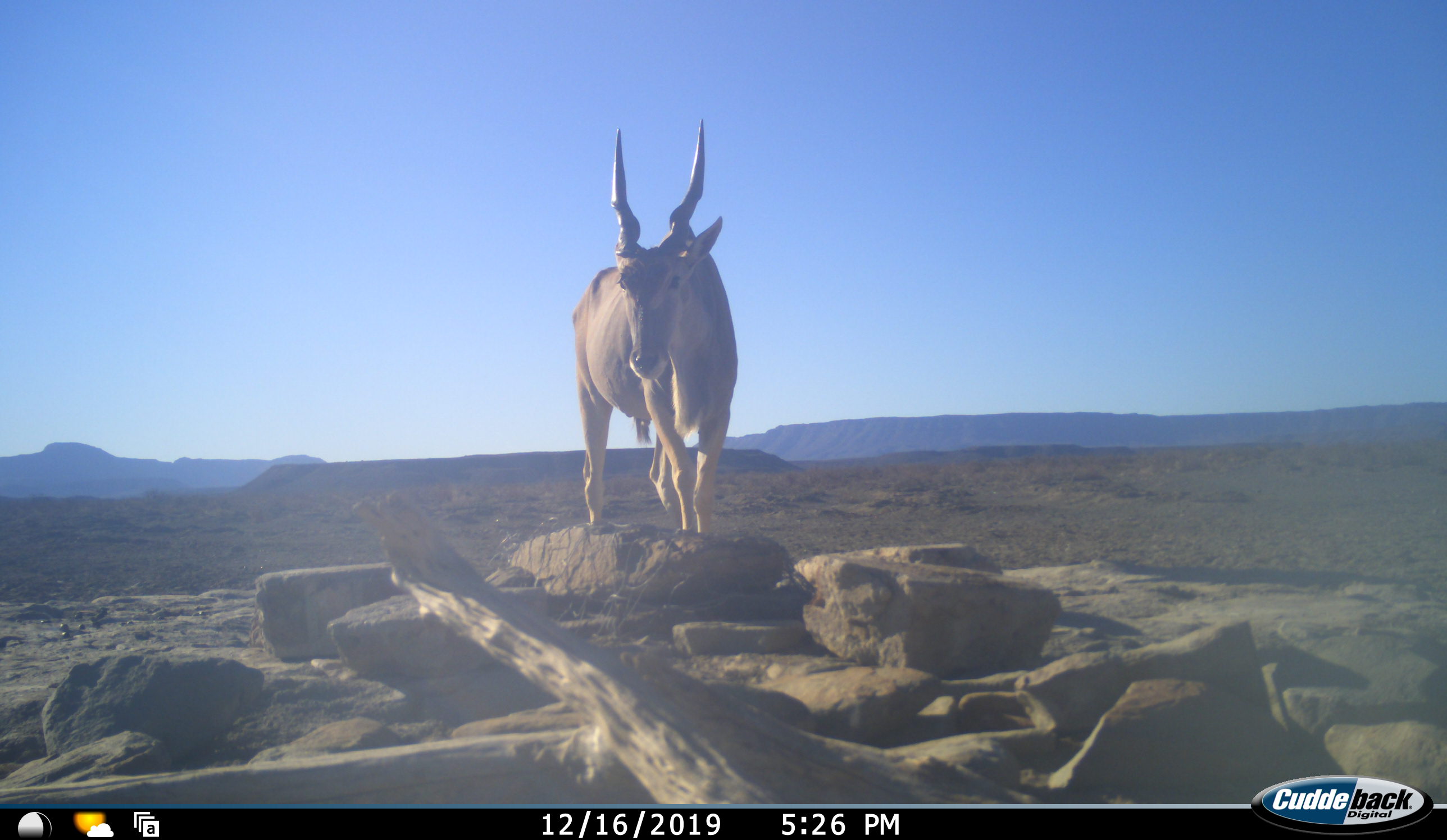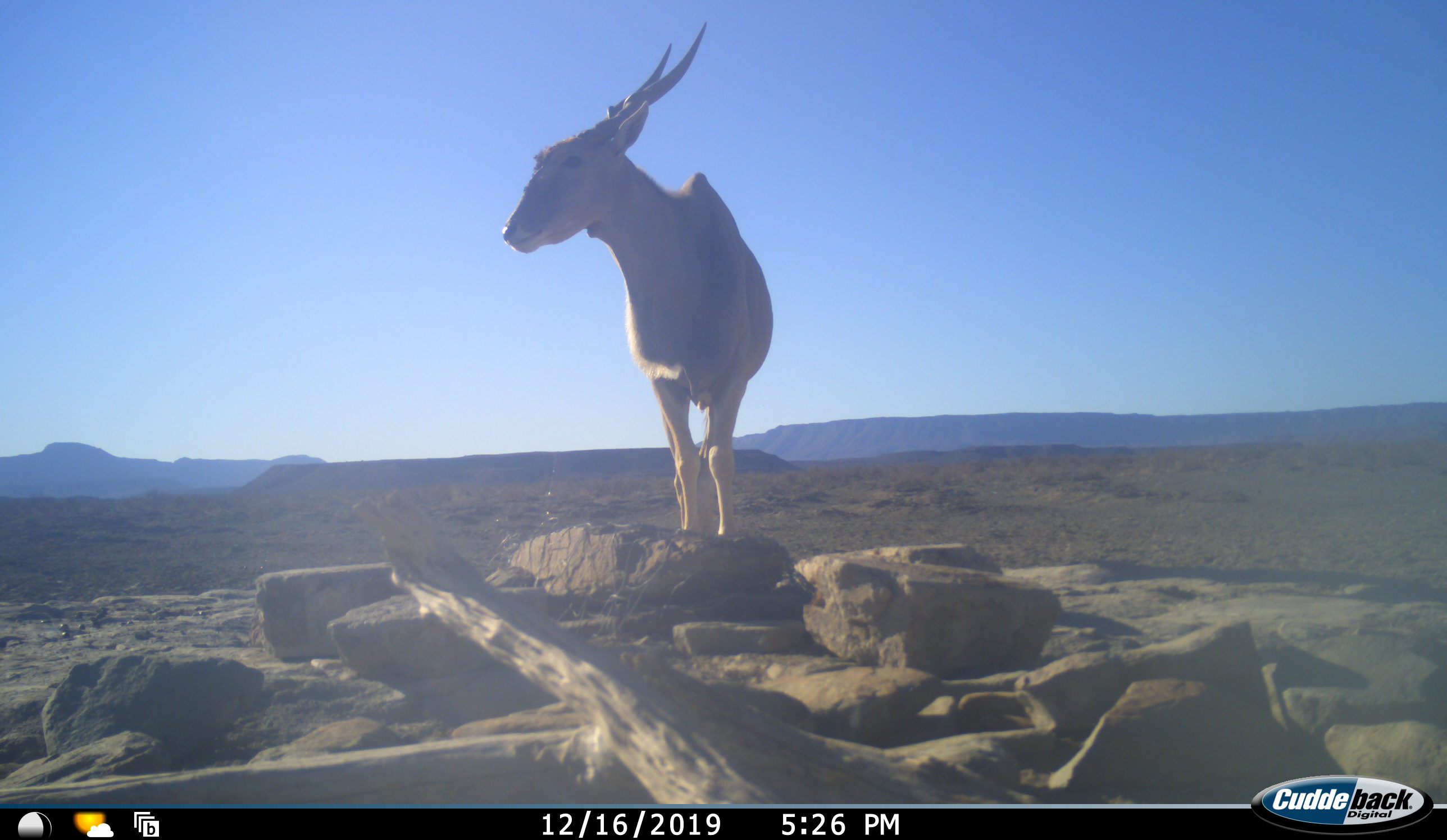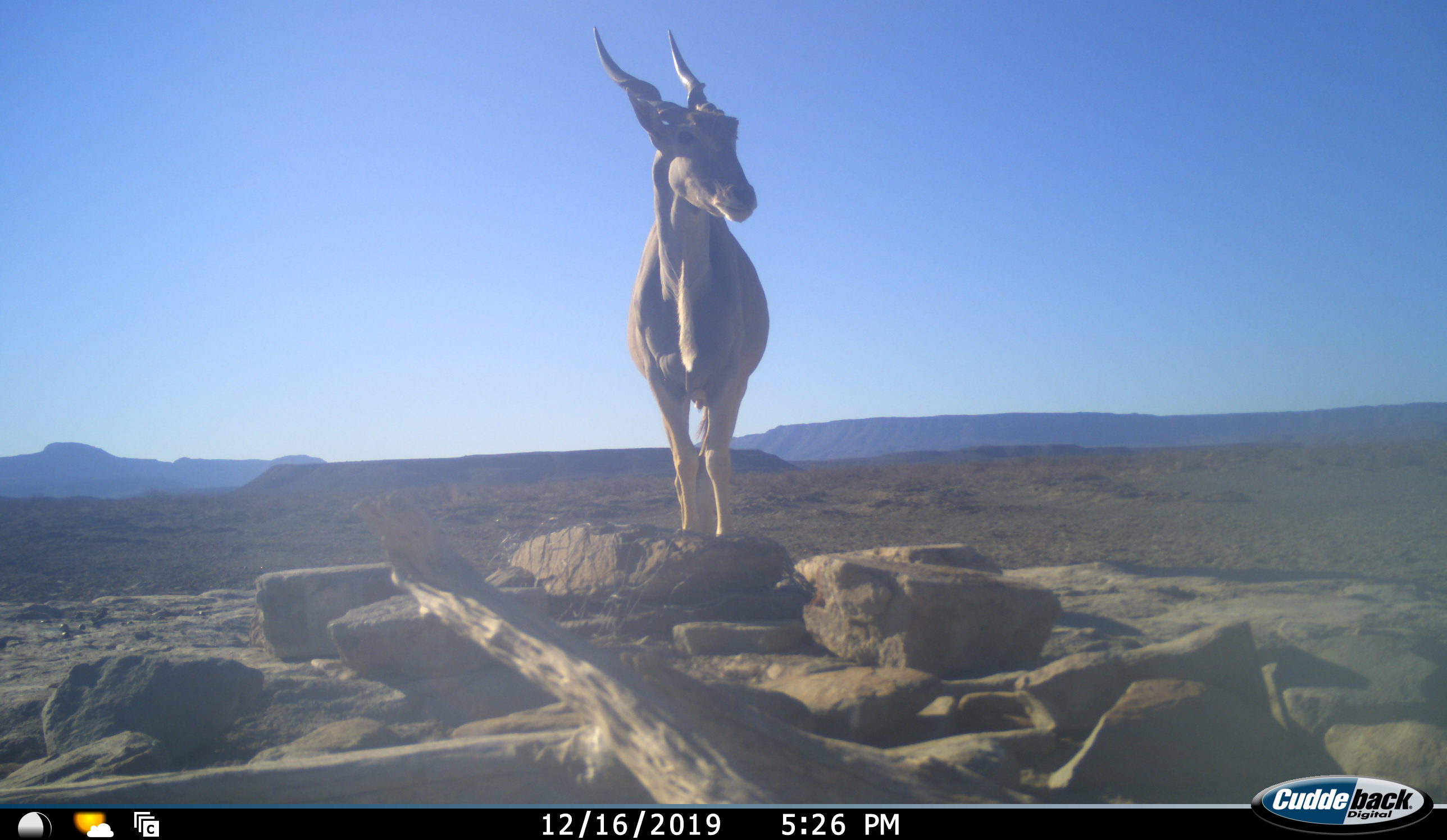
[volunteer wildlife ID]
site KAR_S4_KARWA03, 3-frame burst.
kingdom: Animalia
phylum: Chordata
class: Mammalia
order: Artiodactyla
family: Bovidae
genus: Tragelaphus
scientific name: Tragelaphus oryx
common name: eland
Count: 1.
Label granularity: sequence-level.